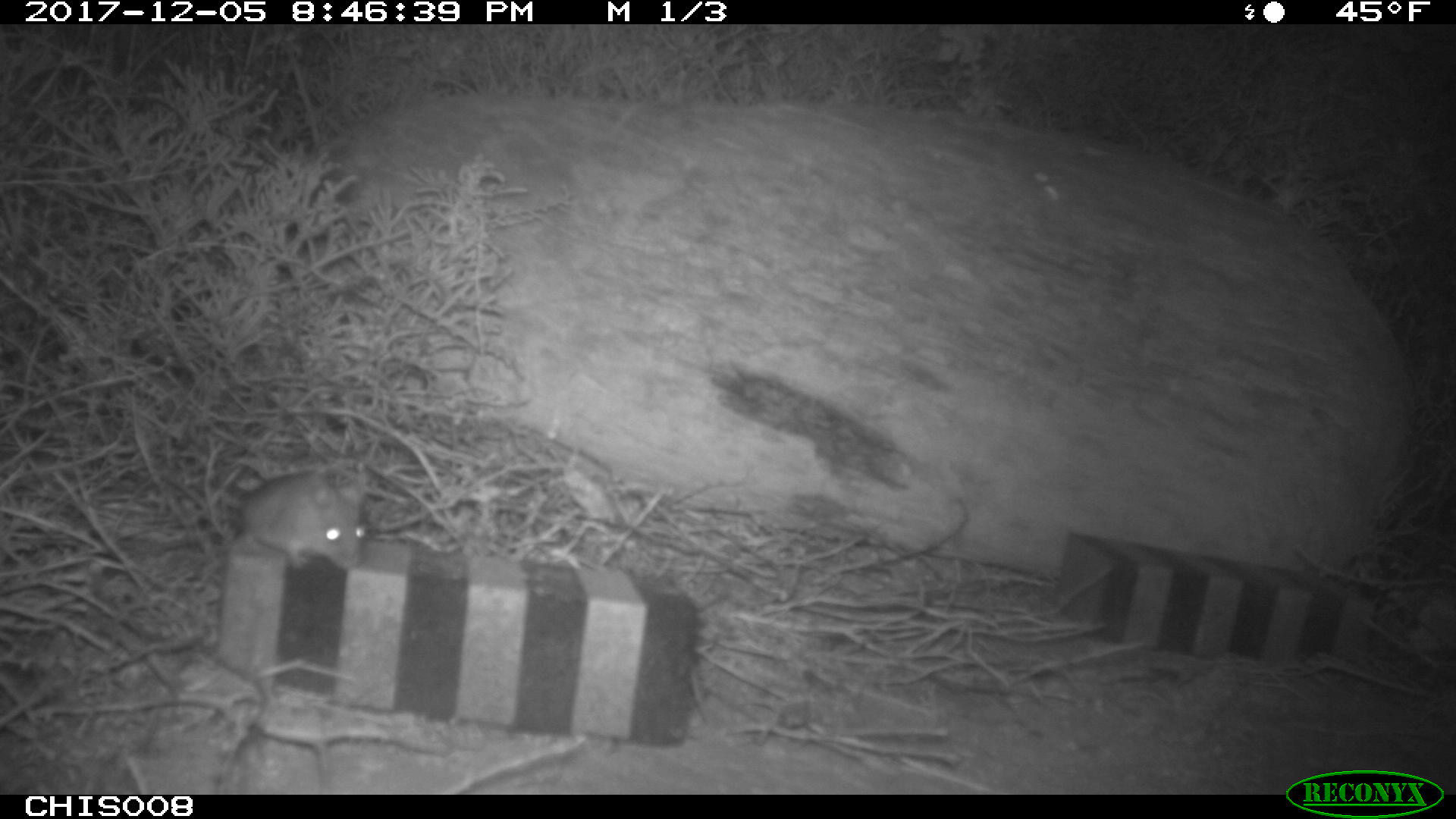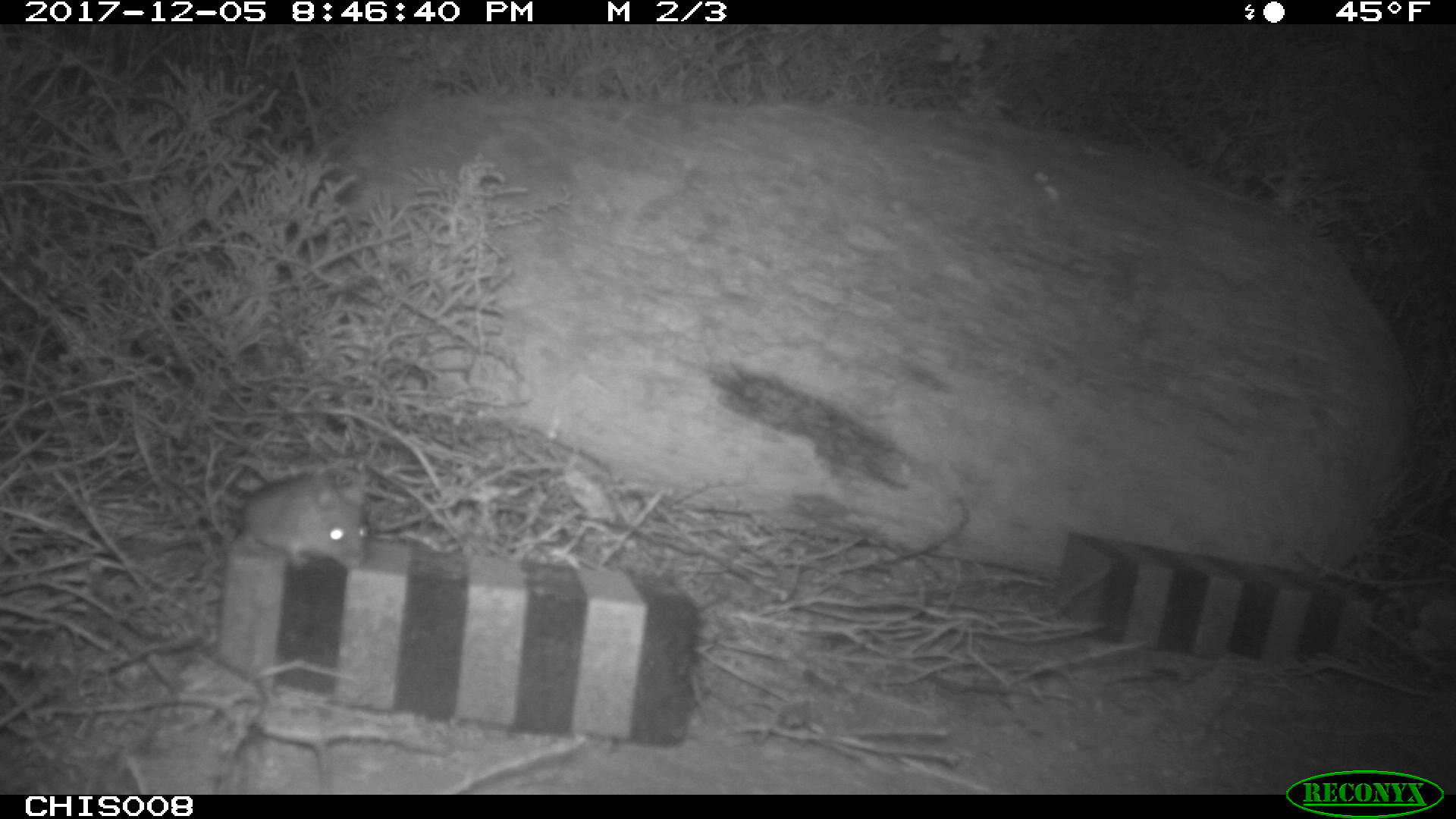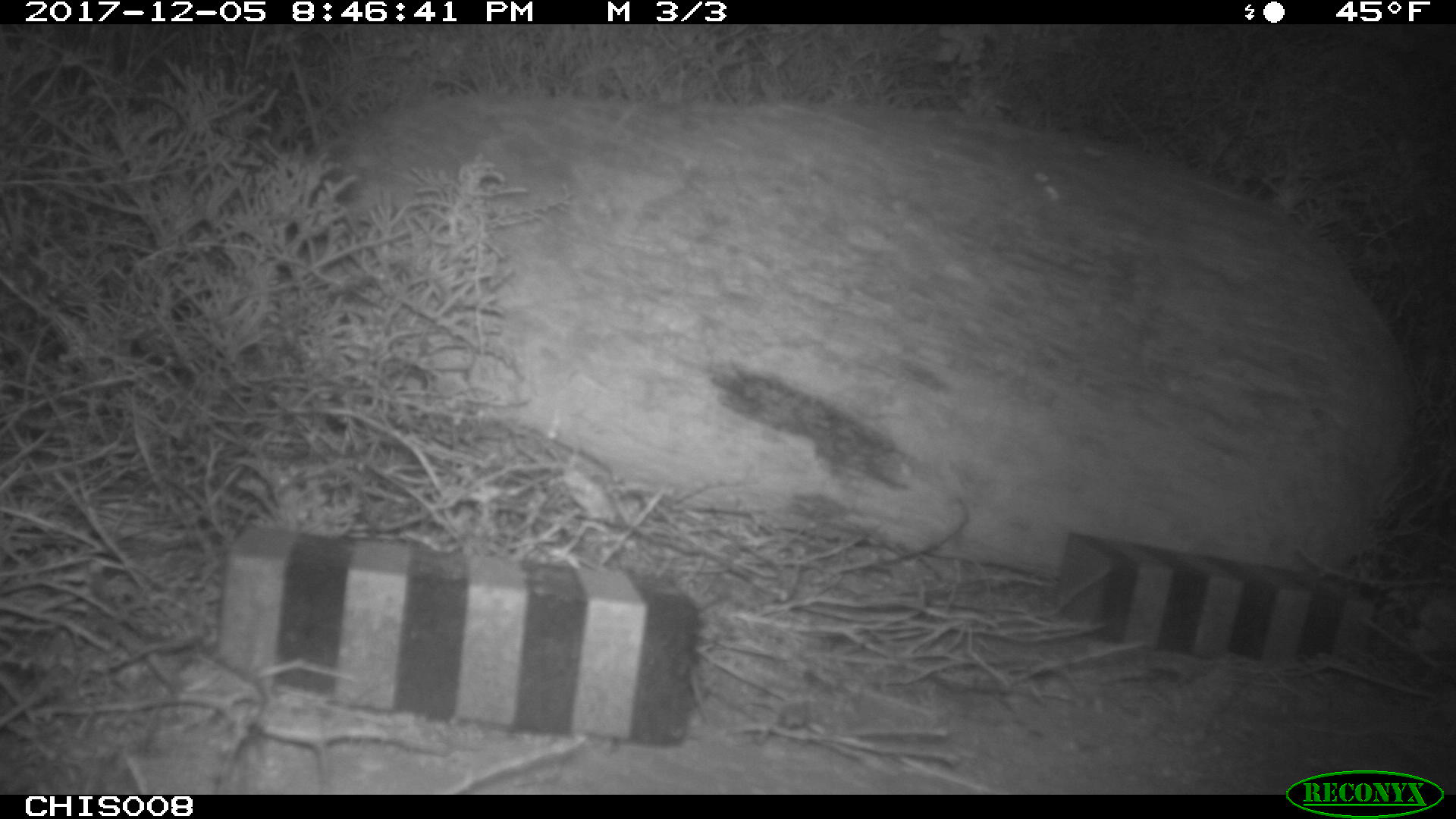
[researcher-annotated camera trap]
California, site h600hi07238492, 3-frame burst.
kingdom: Animalia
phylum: Chordata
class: Mammalia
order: Rodentia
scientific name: Rodentia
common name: rodent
Rodent (Rodentia).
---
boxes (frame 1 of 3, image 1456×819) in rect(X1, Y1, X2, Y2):
rodent: rect(221, 471, 366, 568)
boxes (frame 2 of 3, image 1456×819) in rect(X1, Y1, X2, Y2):
rodent: rect(243, 476, 369, 570)